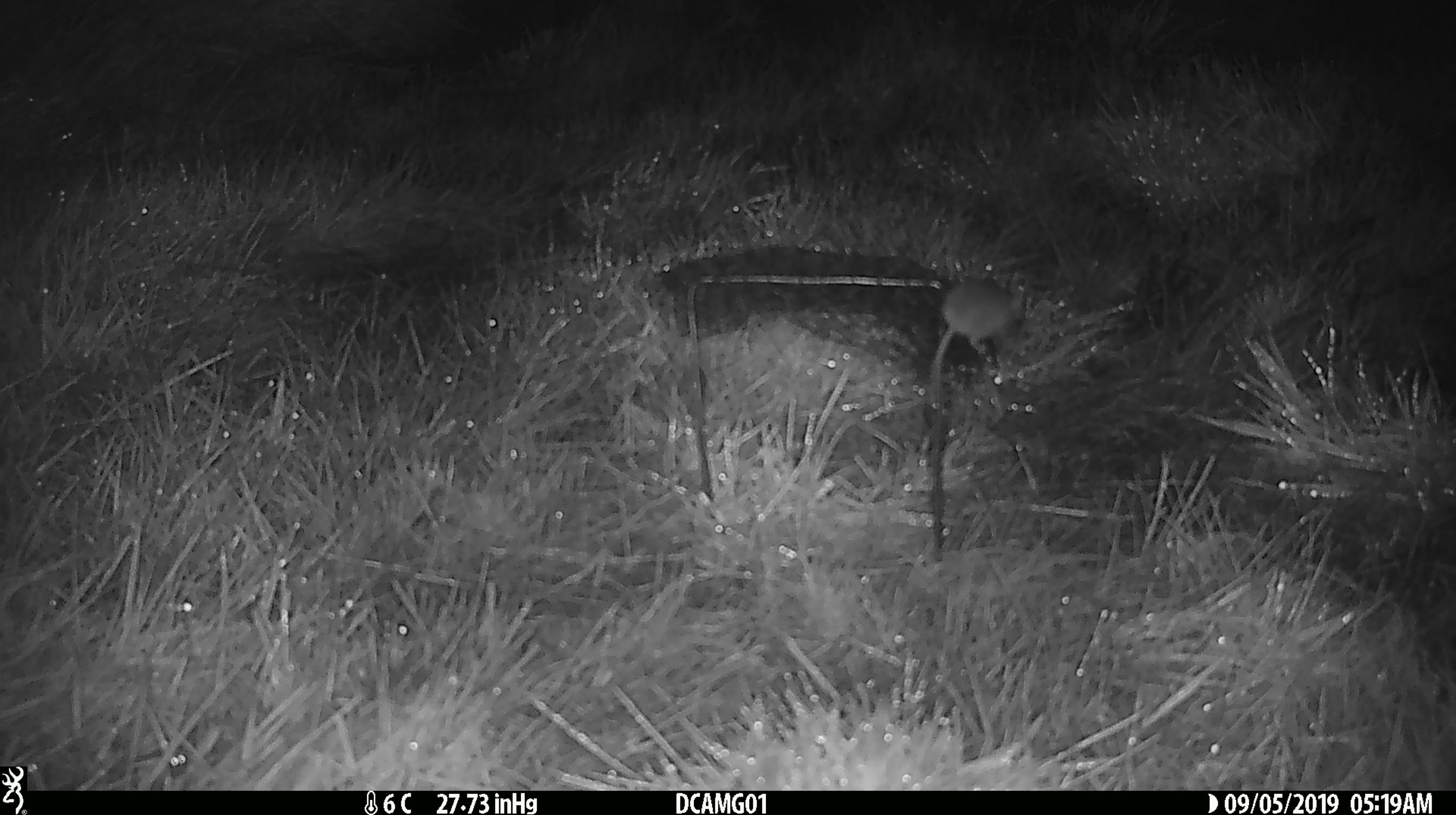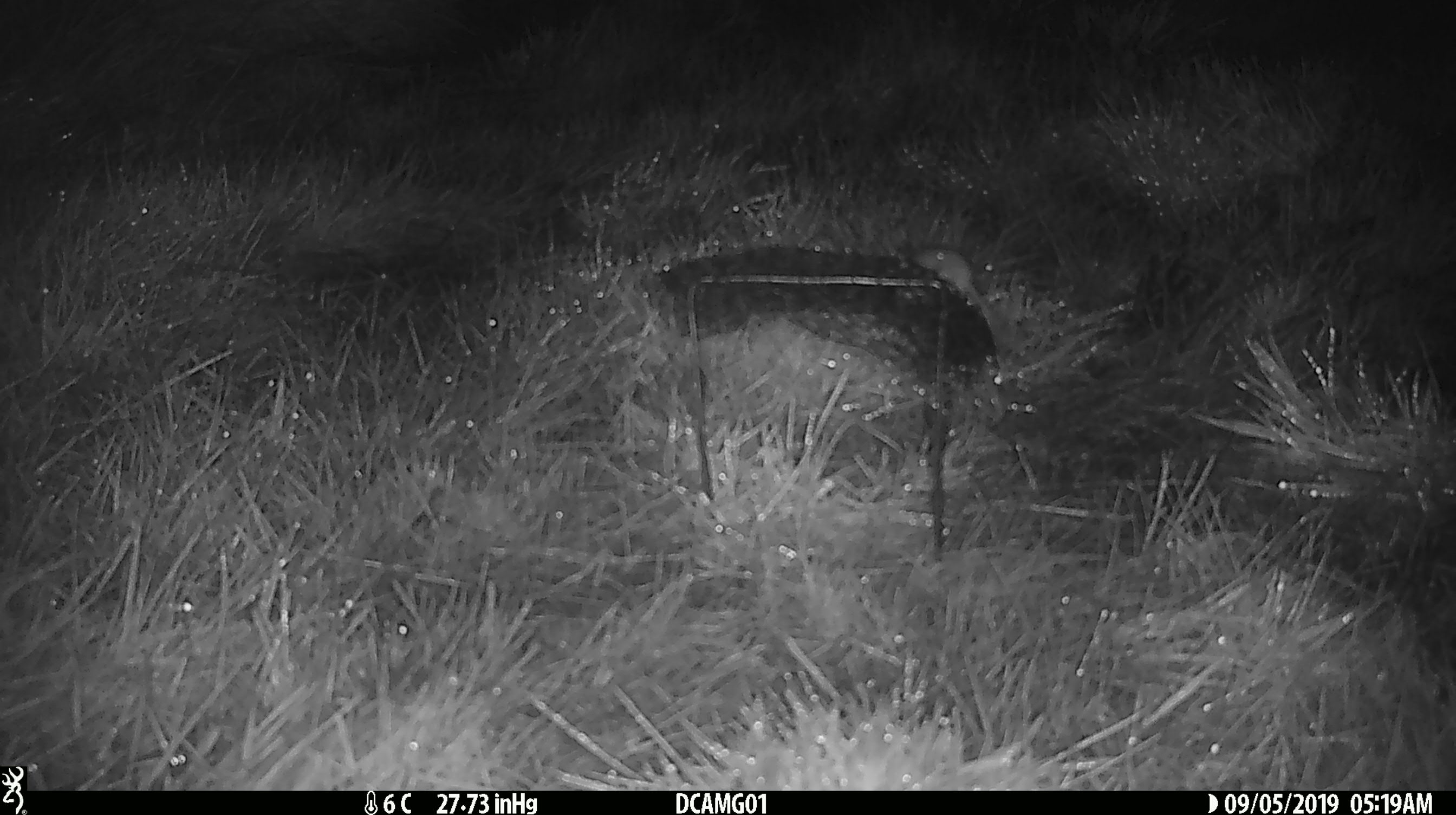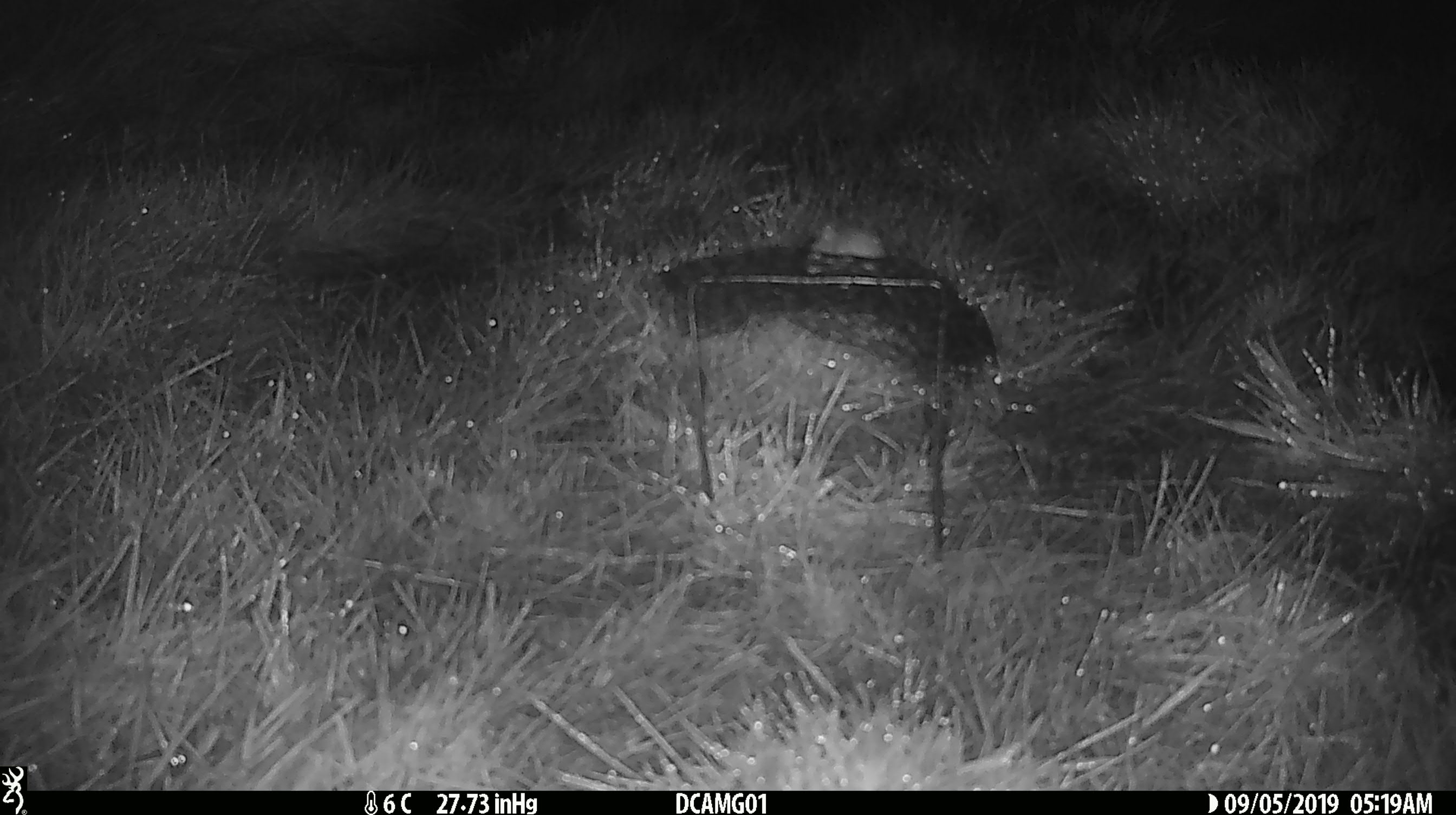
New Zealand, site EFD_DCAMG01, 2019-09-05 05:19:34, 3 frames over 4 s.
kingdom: Animalia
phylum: Chordata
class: Mammalia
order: Rodentia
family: Muridae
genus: Mus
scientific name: Mus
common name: mouse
Mouse (Mus).